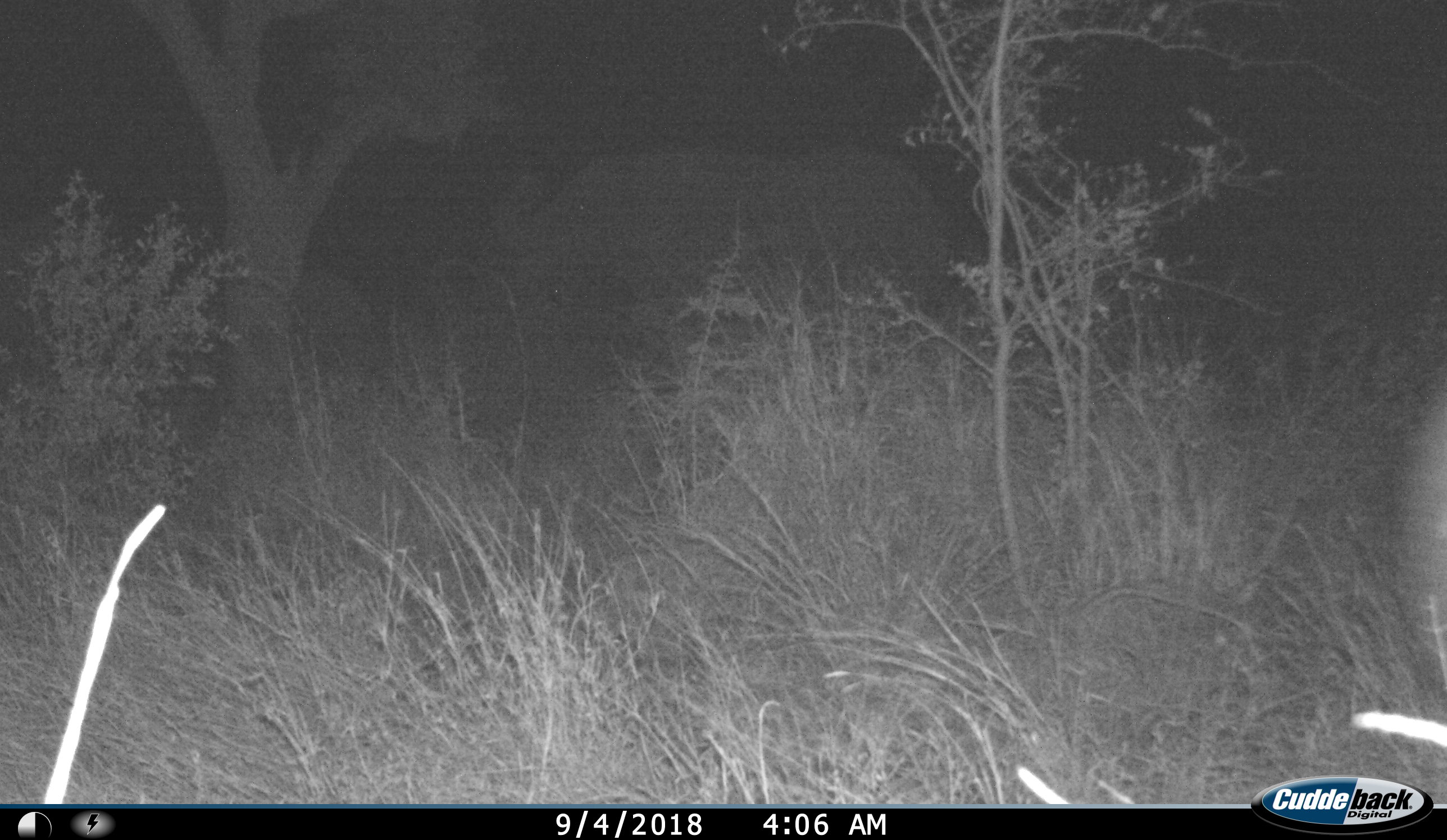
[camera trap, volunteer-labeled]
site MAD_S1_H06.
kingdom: Animalia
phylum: Chordata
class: Mammalia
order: Proboscidea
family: Elephantidae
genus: Loxodonta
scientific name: Loxodonta africana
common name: african bush elephant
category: elephant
Elephant (african bush elephant) (Loxodonta africana), count 1. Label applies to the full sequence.